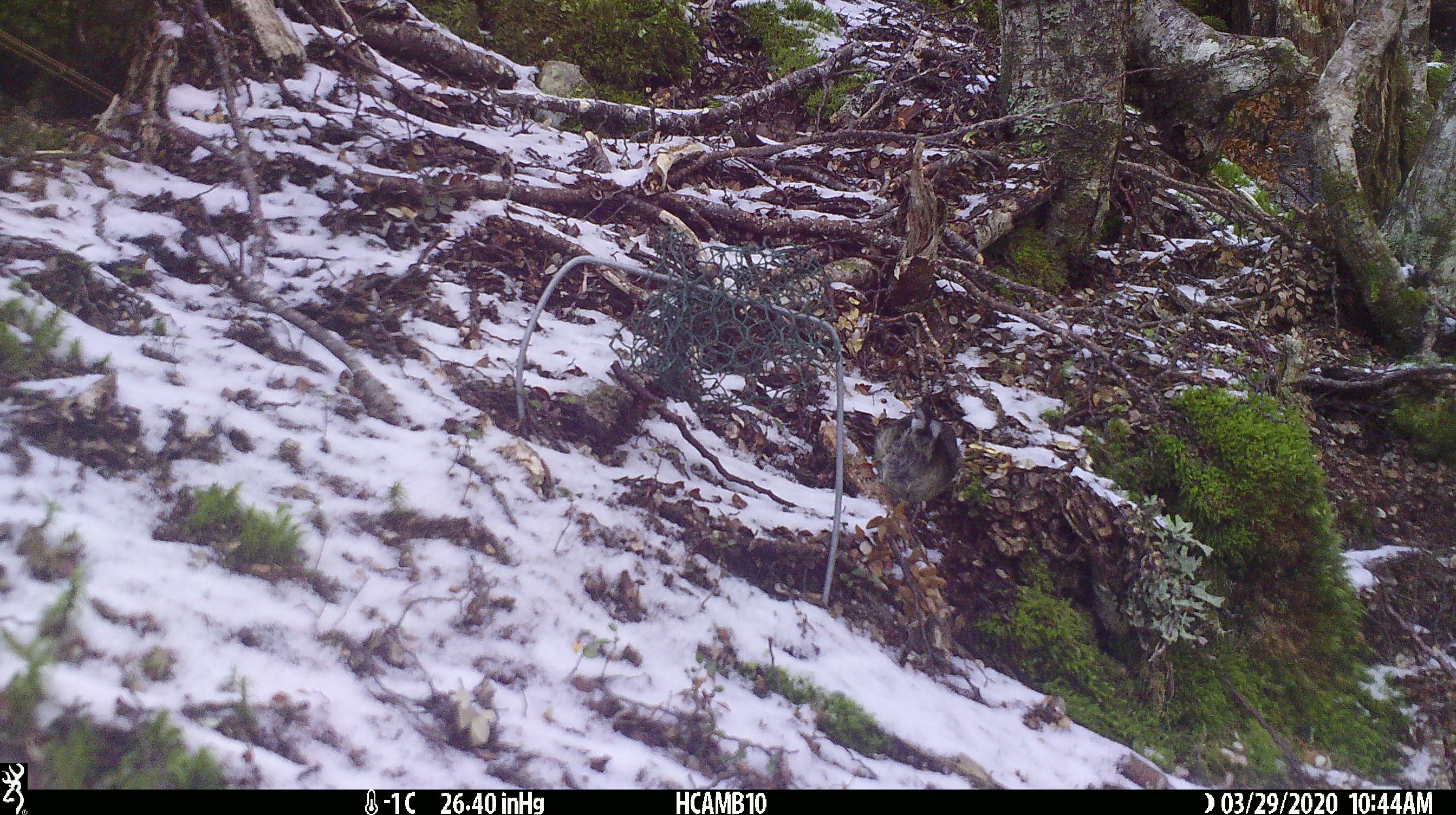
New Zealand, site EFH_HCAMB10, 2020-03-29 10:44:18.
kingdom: Animalia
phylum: Chordata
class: Aves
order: Passeriformes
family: Petroicidae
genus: Petroica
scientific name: Petroica macrocephala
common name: tomtit